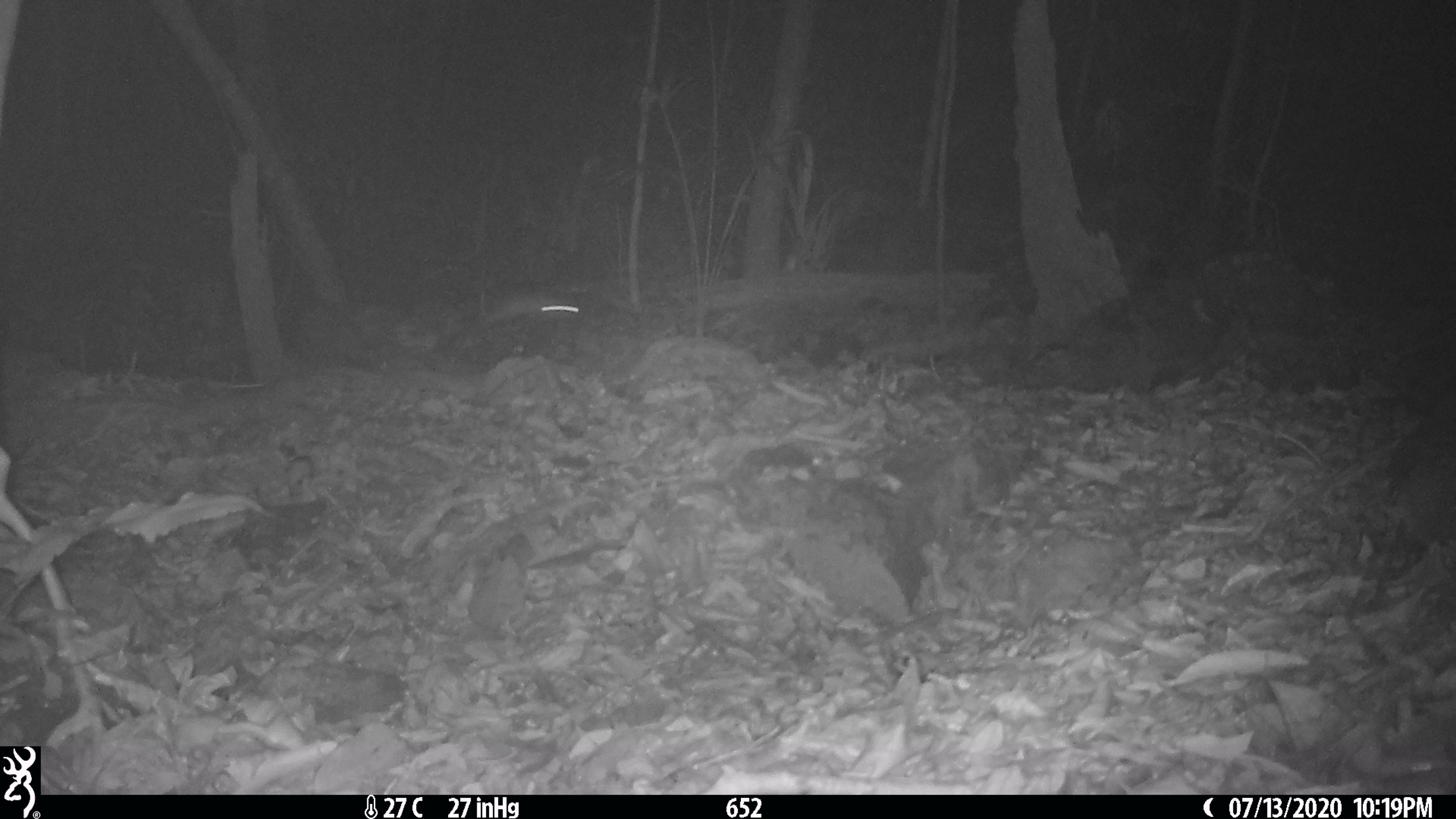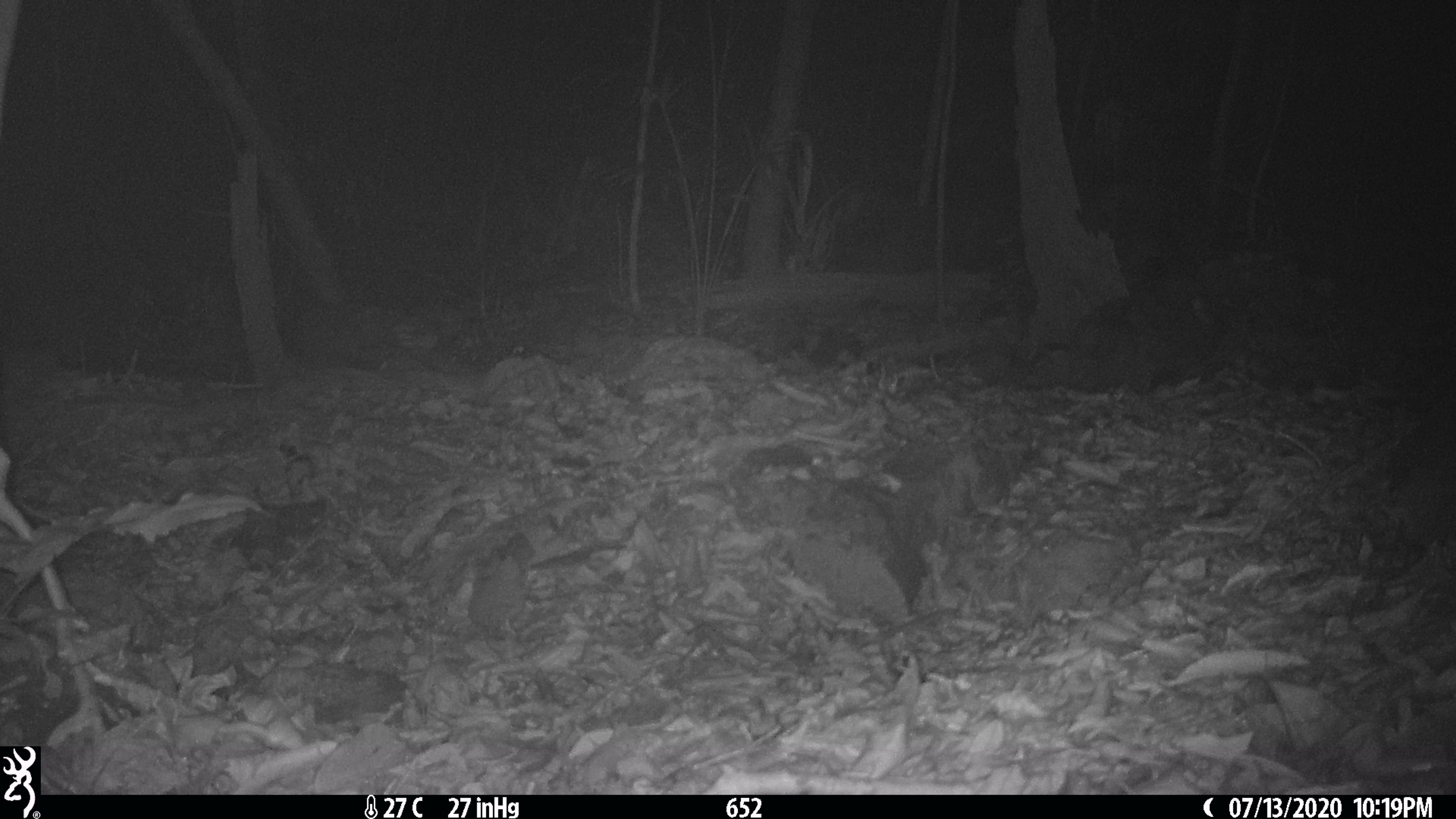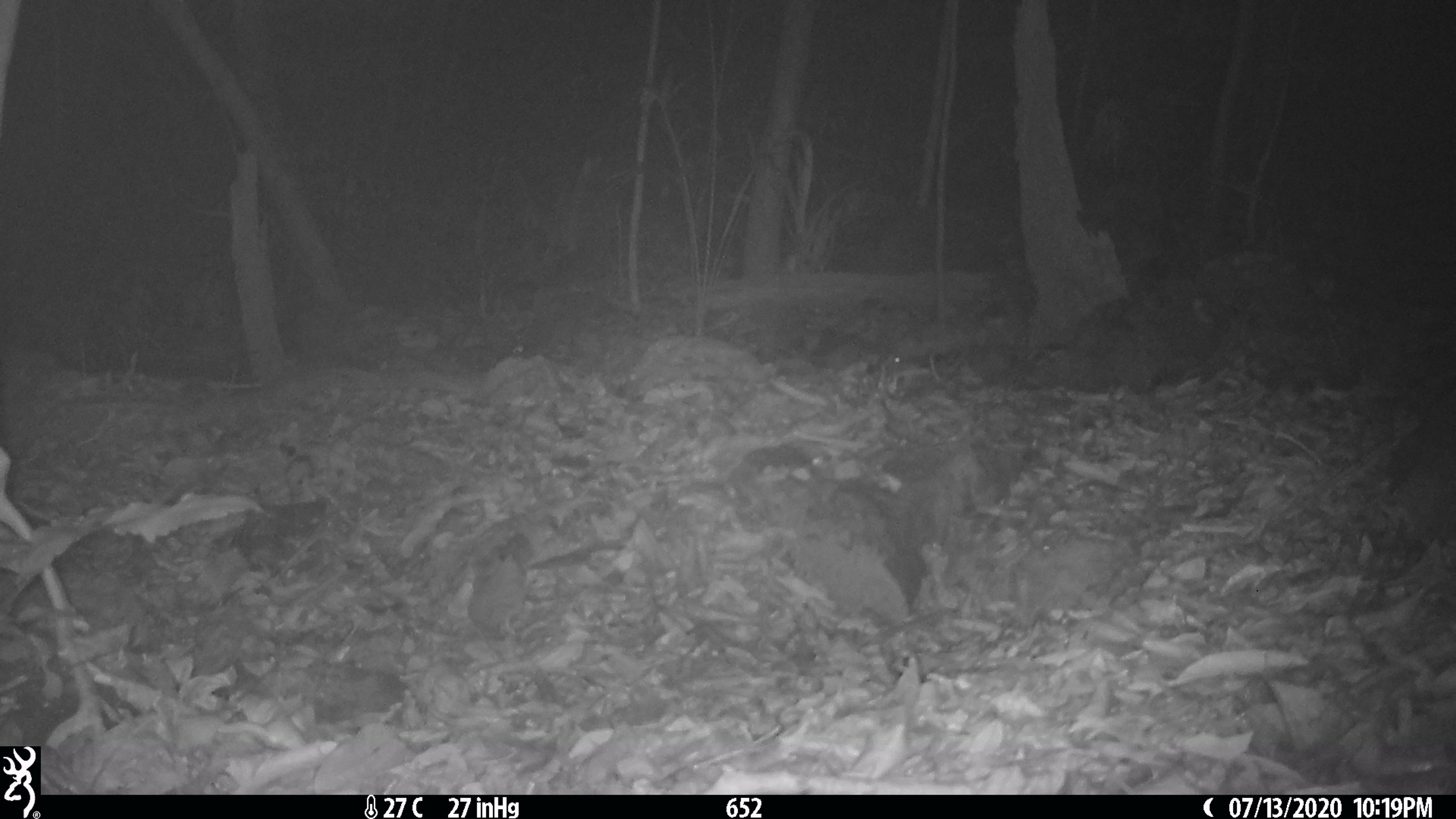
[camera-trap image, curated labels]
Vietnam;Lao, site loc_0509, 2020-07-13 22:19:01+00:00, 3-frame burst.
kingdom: Animalia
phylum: Chordata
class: Mammalia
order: Rodentia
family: Muridae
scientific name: Muridae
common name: old-world mice and rats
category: unidentified murid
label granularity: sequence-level